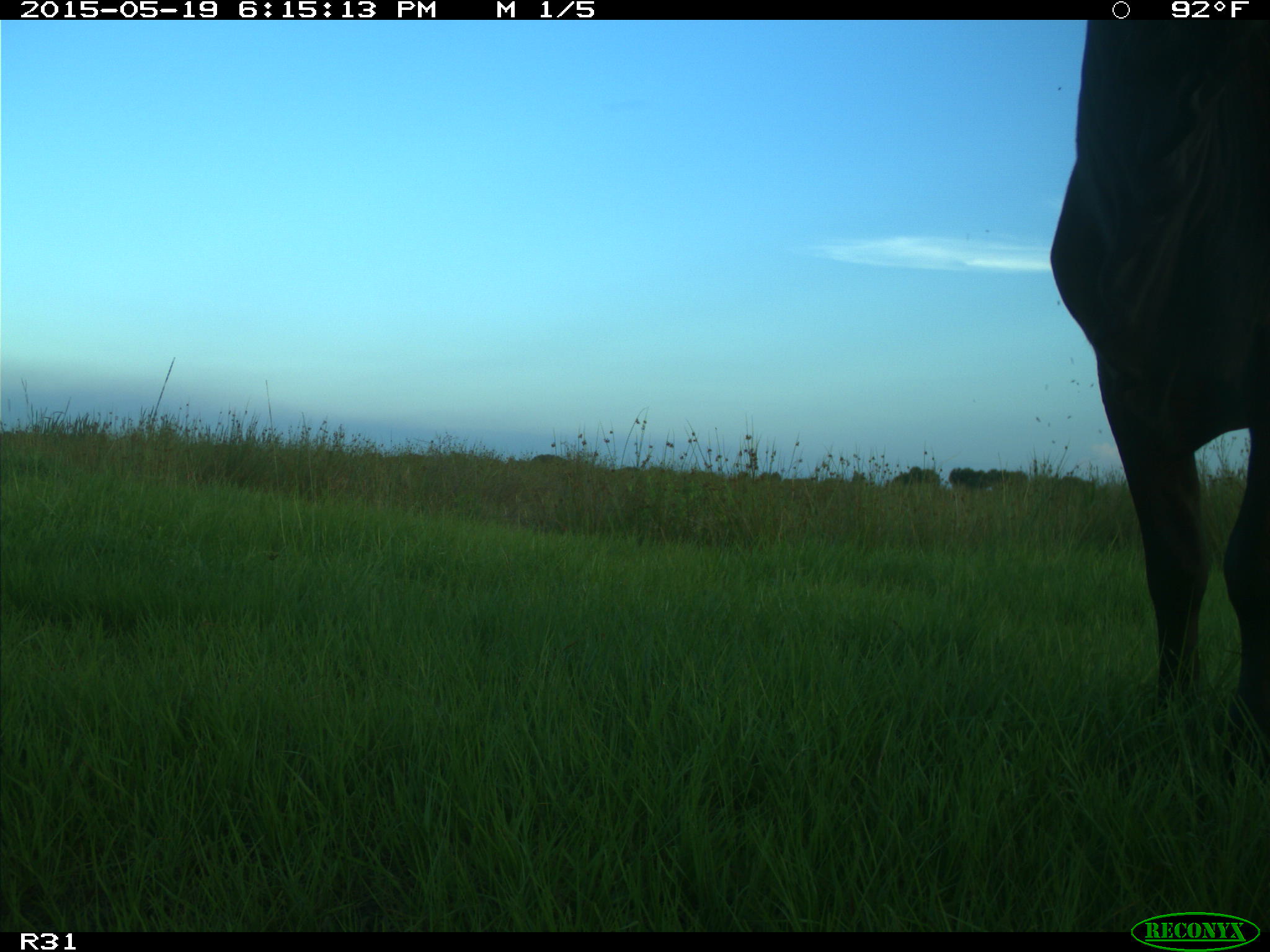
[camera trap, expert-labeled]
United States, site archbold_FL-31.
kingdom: Animalia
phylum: Chordata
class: Mammalia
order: Artiodactyla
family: Bovidae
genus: Bos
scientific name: Bos taurus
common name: domestic cow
Bos taurus (domestic cow).